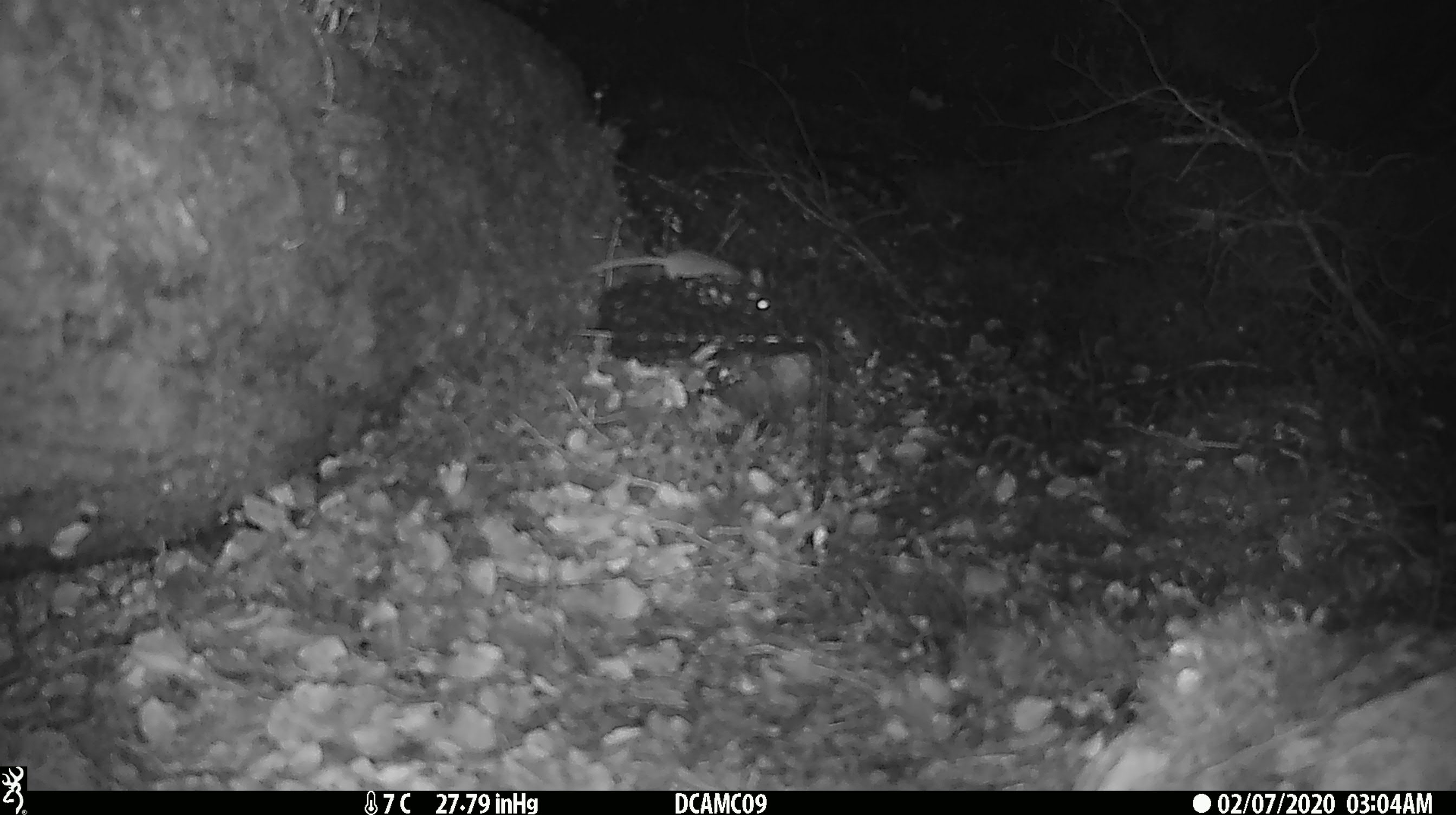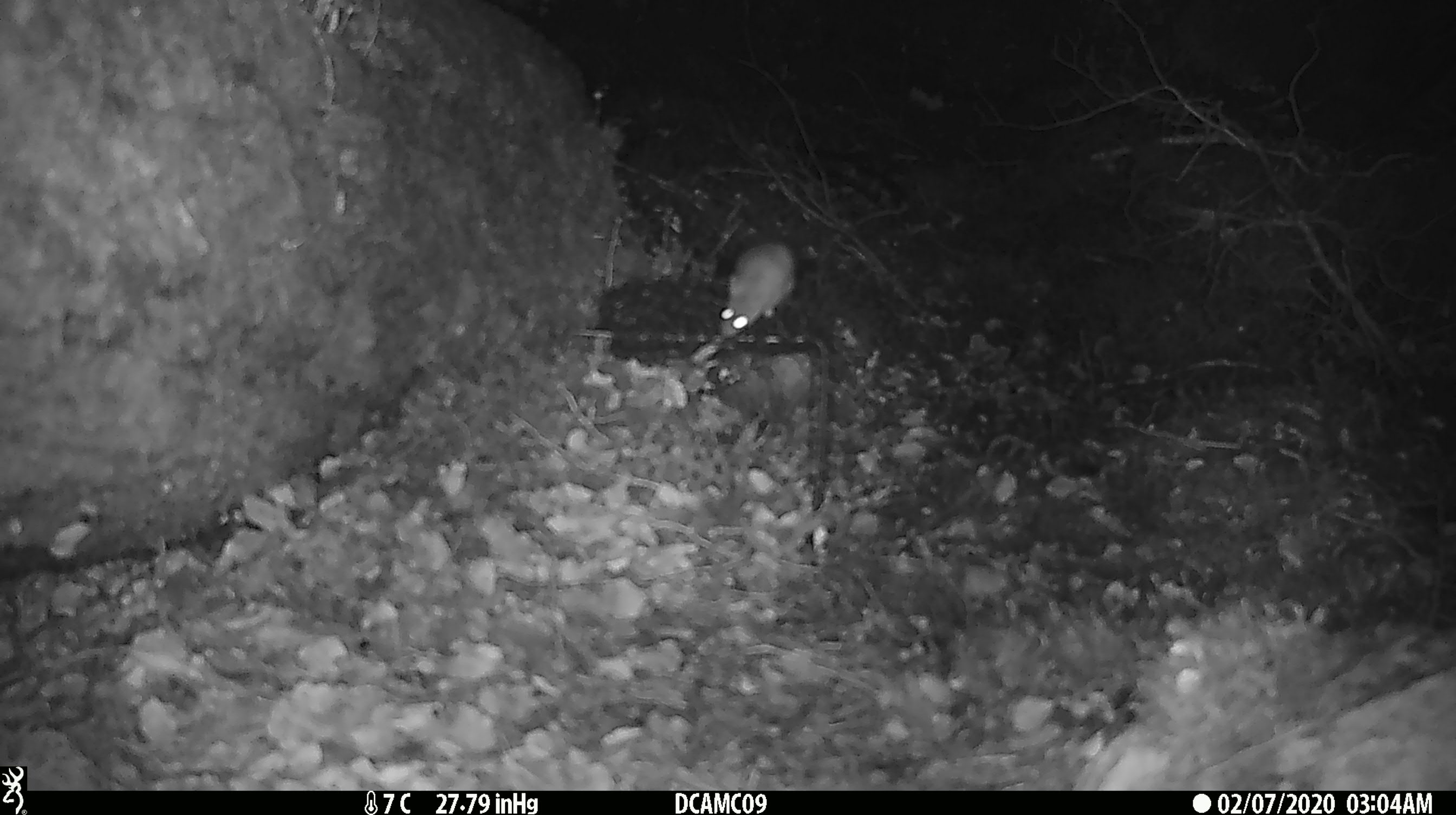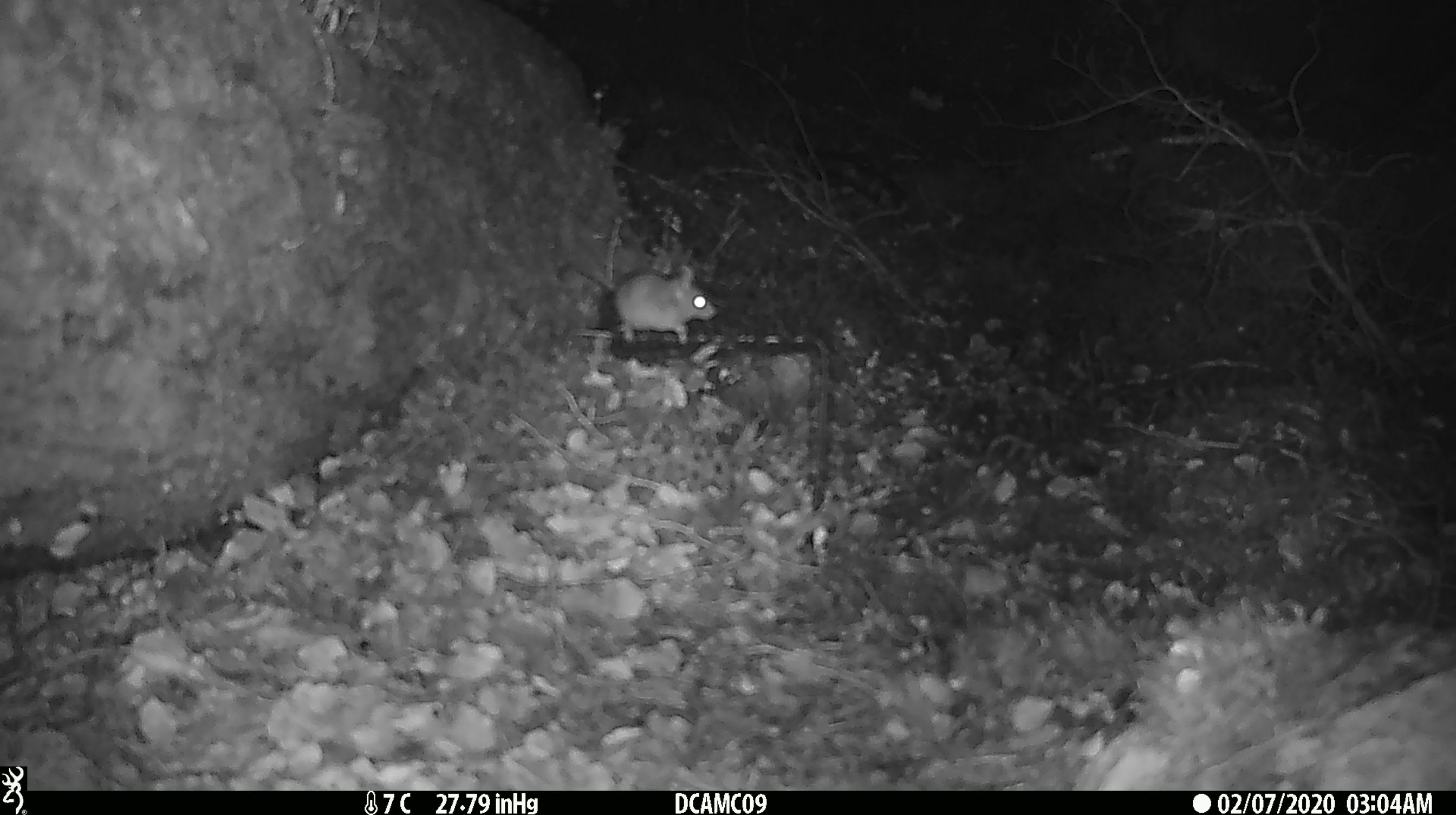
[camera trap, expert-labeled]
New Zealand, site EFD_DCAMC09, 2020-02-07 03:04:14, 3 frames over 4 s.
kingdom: Animalia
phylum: Chordata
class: Mammalia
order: Rodentia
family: Muridae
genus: Mus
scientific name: Mus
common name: mouse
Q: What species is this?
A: Mouse (Mus).